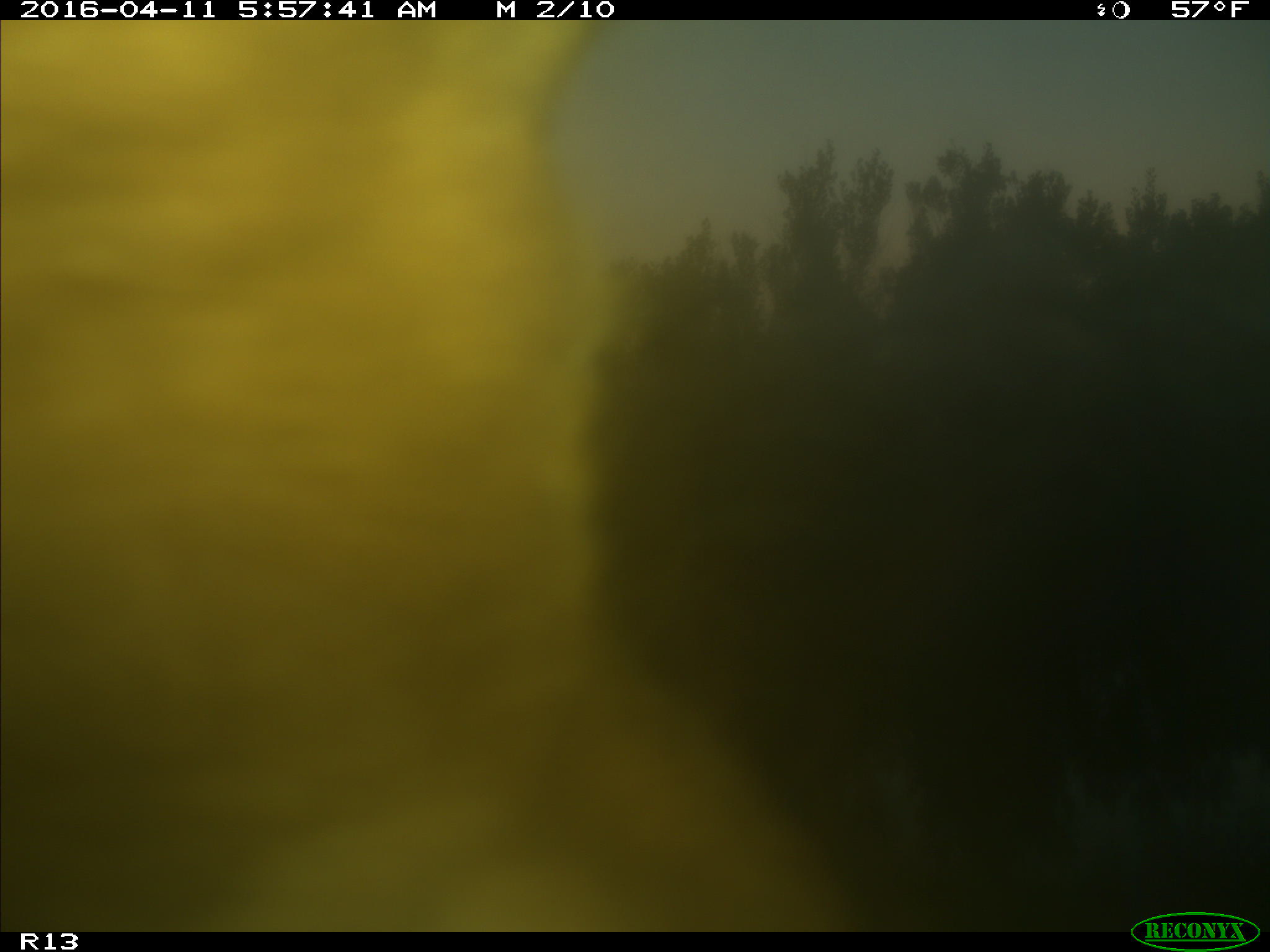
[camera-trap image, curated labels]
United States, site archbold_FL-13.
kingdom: Animalia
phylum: Chordata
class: Mammalia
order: Artiodactyla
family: Bovidae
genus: Bos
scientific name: Bos taurus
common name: domestic cow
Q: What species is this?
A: Bos taurus (domestic cow).